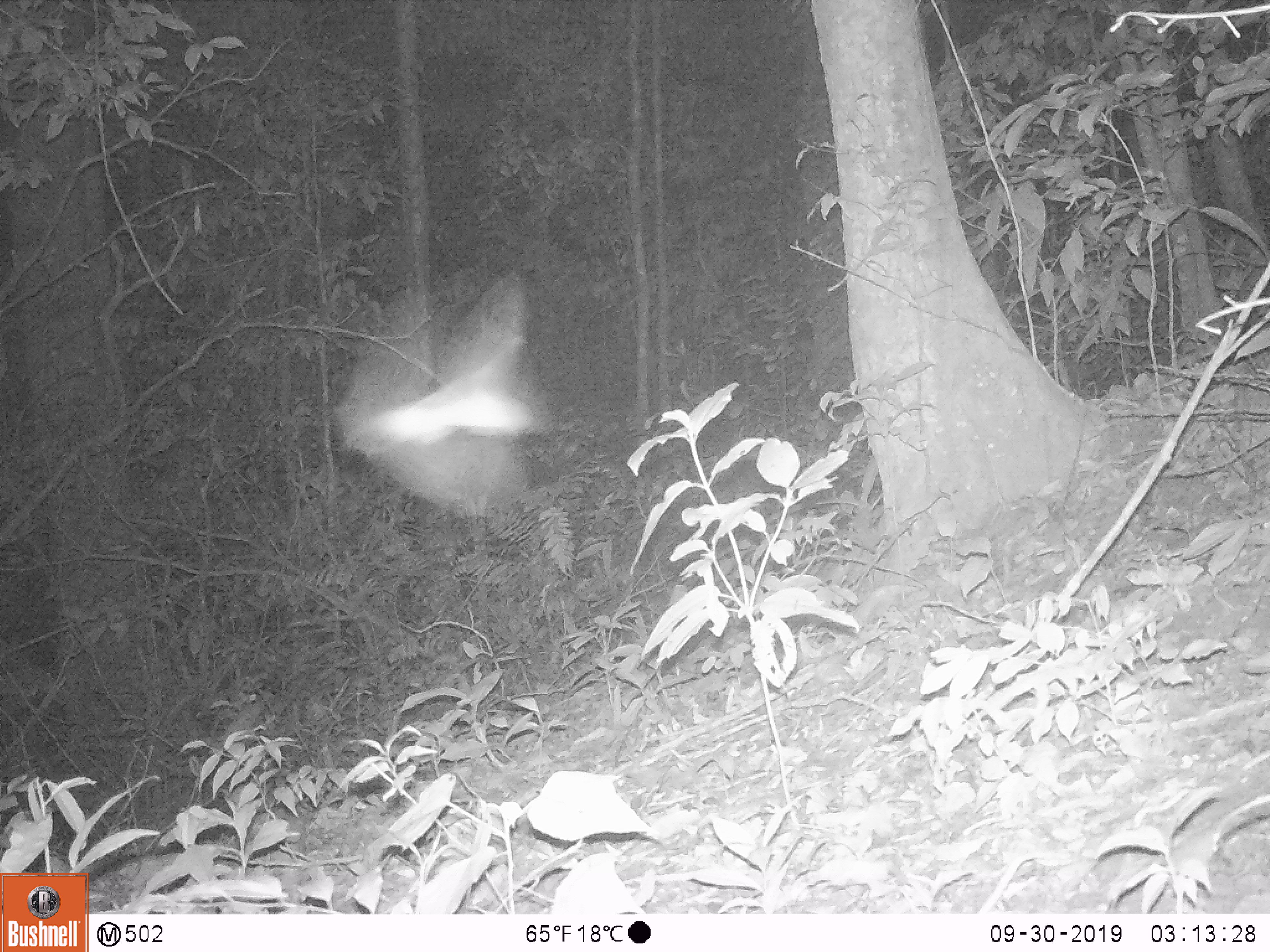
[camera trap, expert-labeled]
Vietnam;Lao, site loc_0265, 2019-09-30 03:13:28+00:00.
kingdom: Animalia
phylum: Arthropoda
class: Insecta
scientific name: Insecta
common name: insect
Insect (Insecta). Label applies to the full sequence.